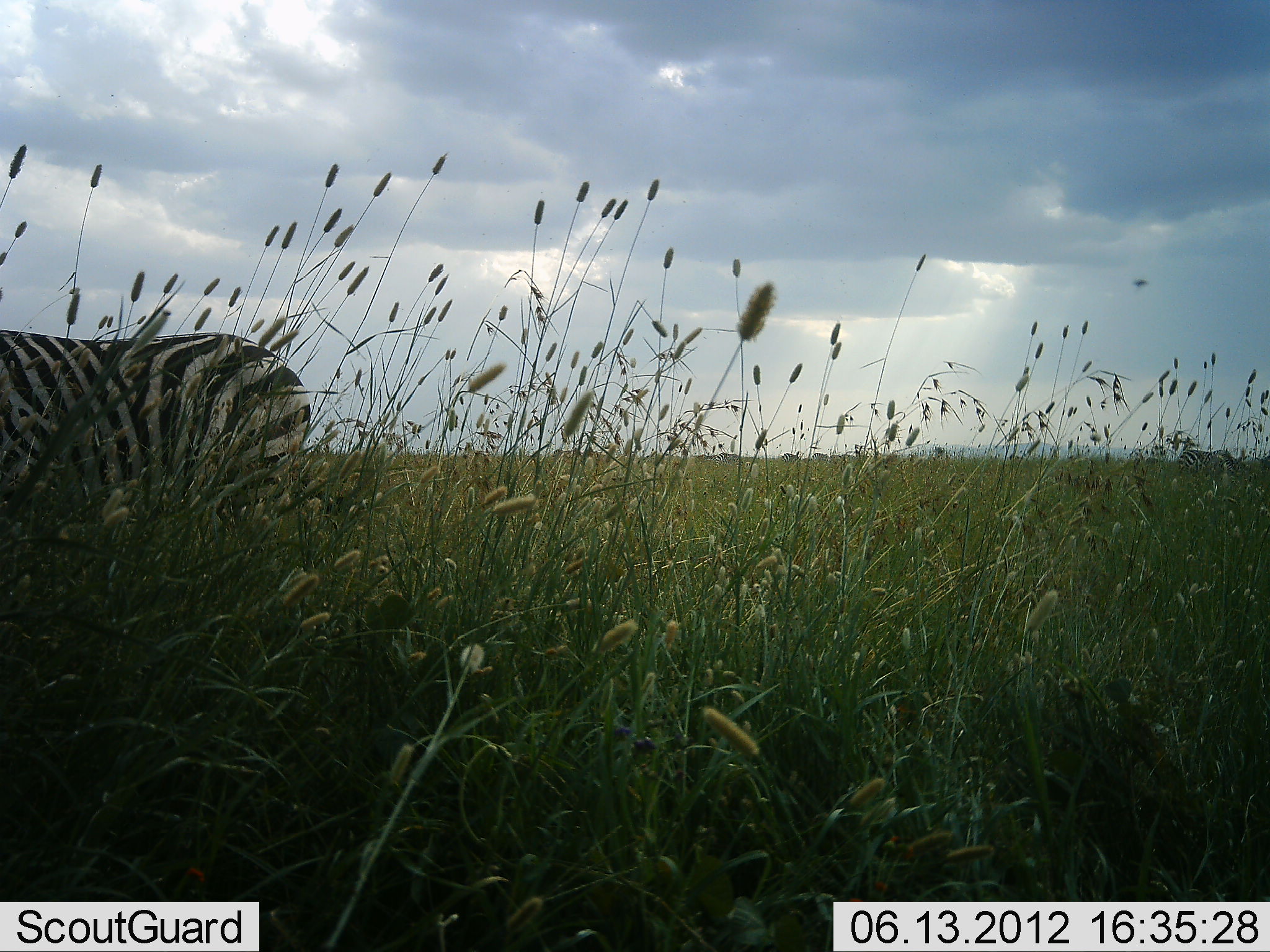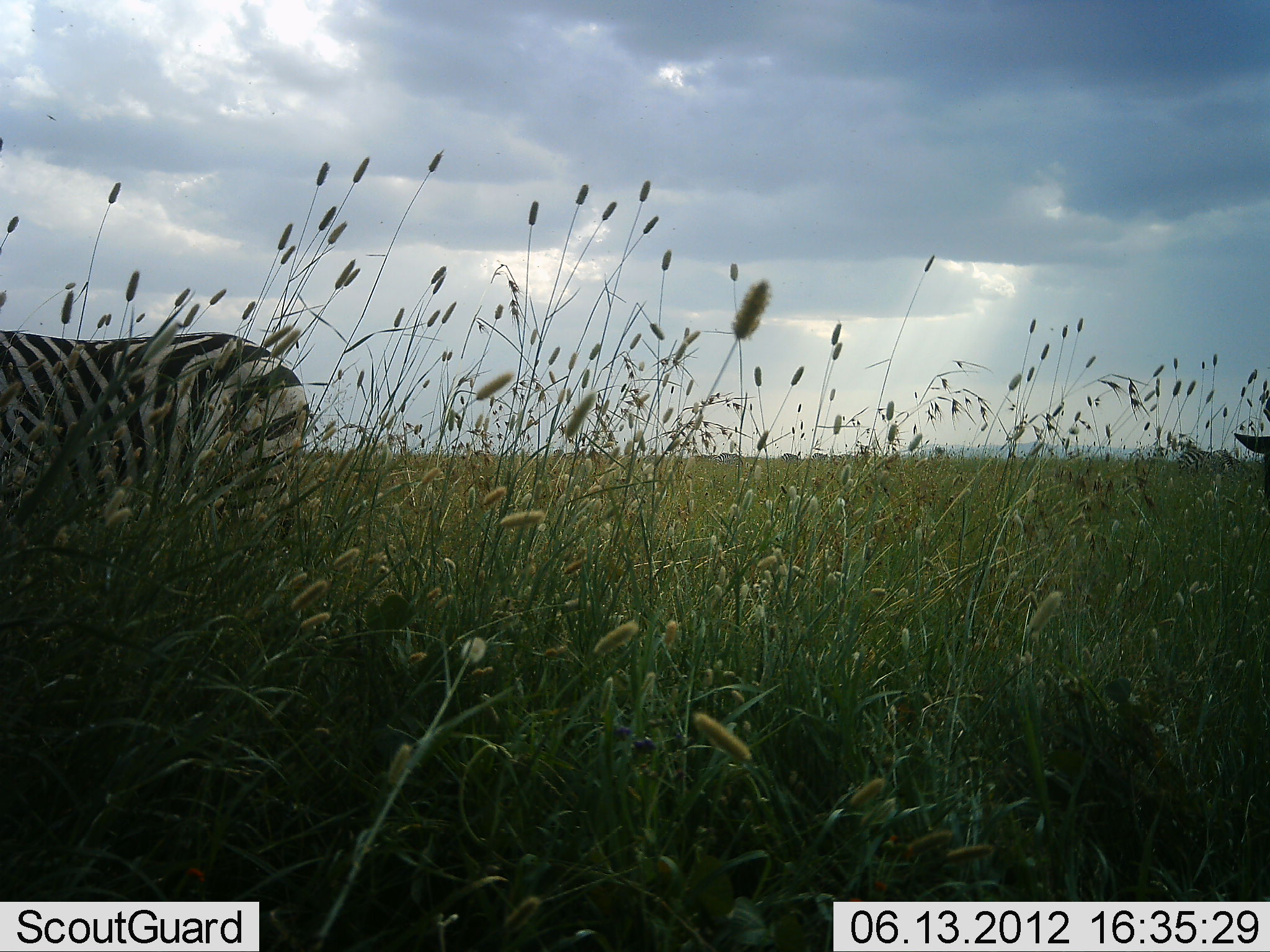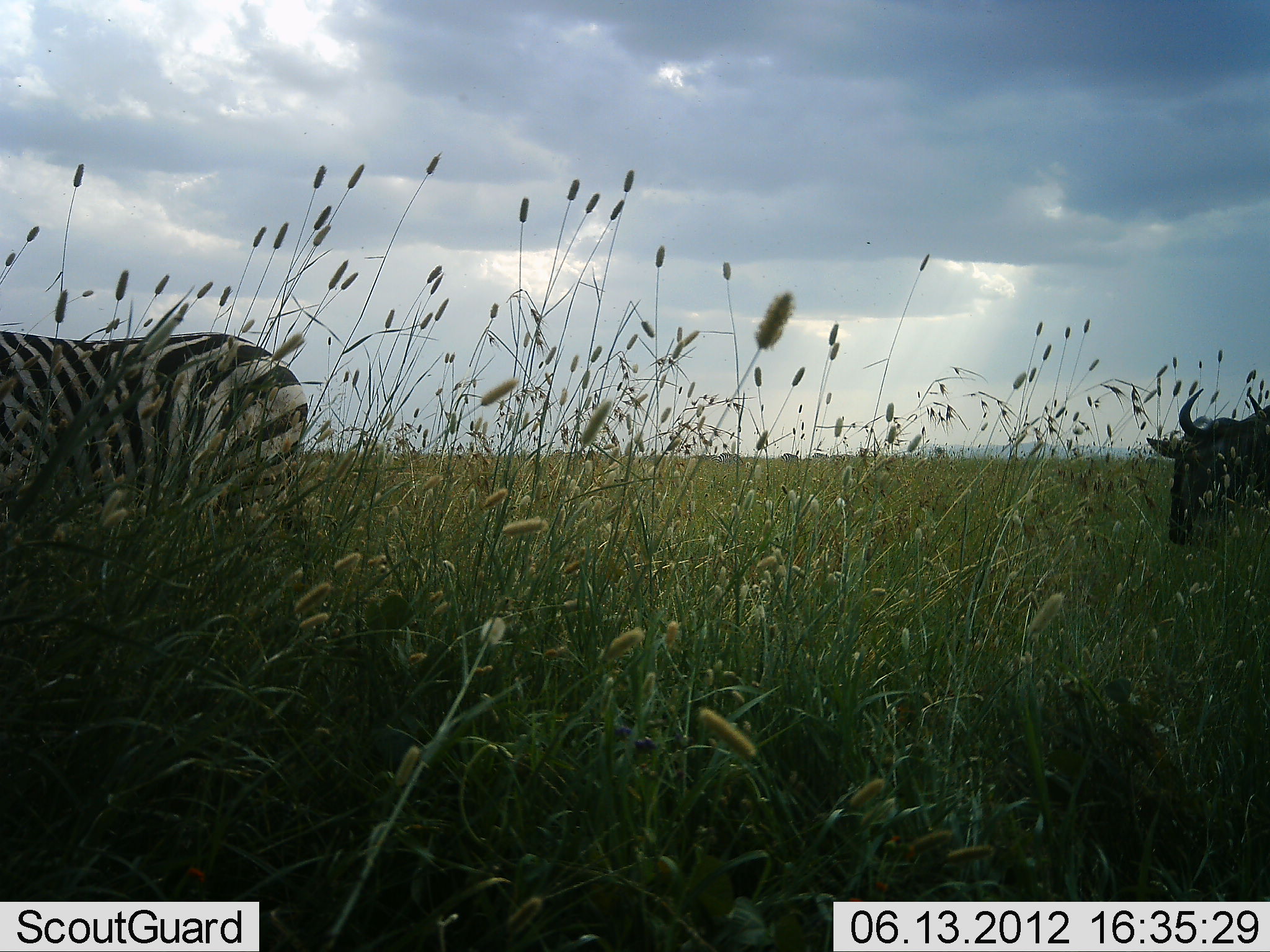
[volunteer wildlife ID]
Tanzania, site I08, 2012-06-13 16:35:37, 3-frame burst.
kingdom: Animalia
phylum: Chordata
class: Mammalia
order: Artiodactyla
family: Bovidae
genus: Connochaetes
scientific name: Connochaetes taurinus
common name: blue wildebeest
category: wildebeest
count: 1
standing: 10%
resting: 0%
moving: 100%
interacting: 0%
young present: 0%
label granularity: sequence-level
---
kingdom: Animalia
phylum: Chordata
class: Mammalia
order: Perissodactyla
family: Equidae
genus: Equus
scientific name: Equus quagga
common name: plains zebra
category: zebra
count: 2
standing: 77%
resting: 0%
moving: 15%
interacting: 0%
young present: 0%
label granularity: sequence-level